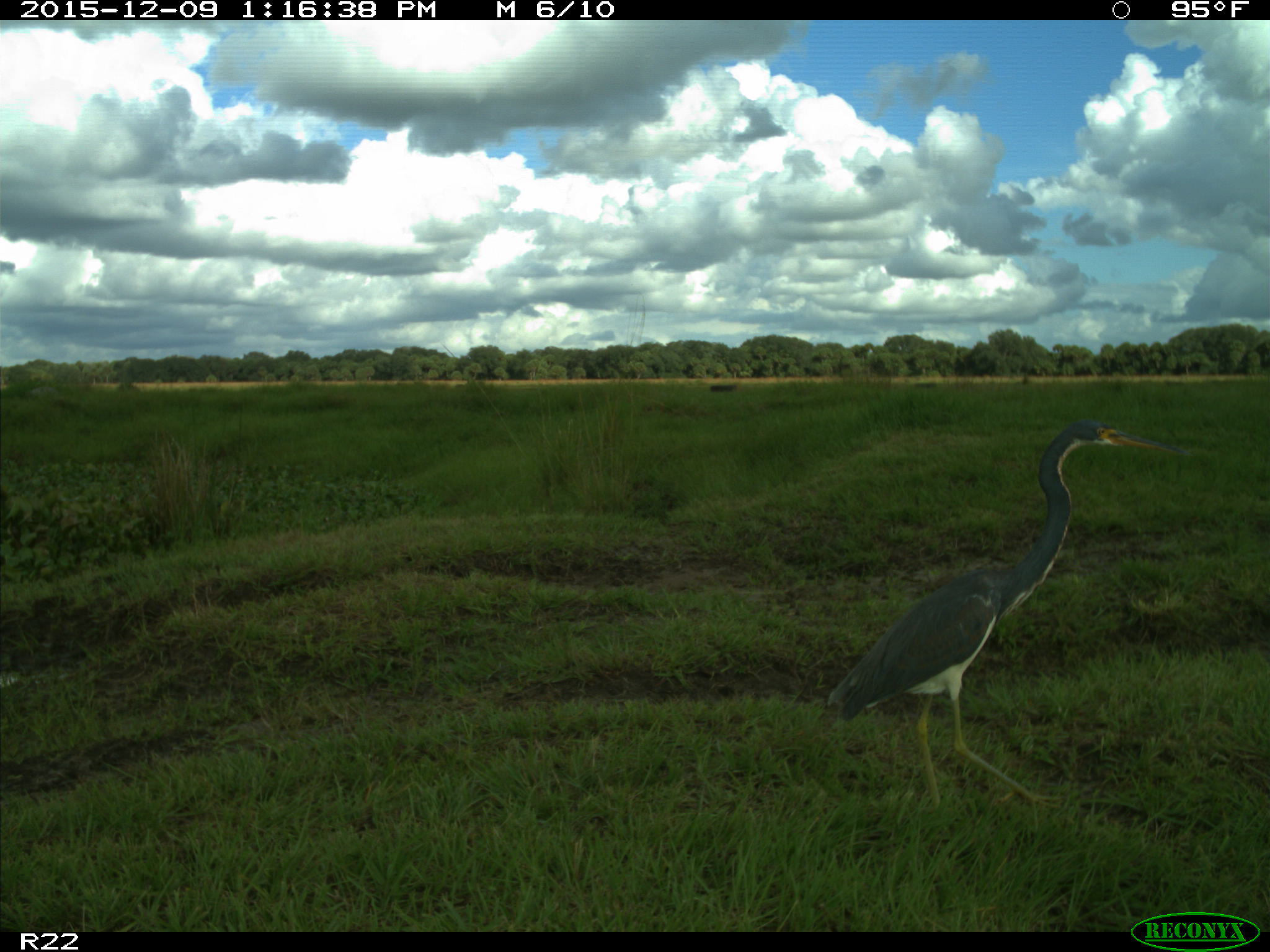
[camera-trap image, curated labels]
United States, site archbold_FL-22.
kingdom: Animalia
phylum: Chordata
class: Aves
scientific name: Aves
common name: birds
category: unidentified bird